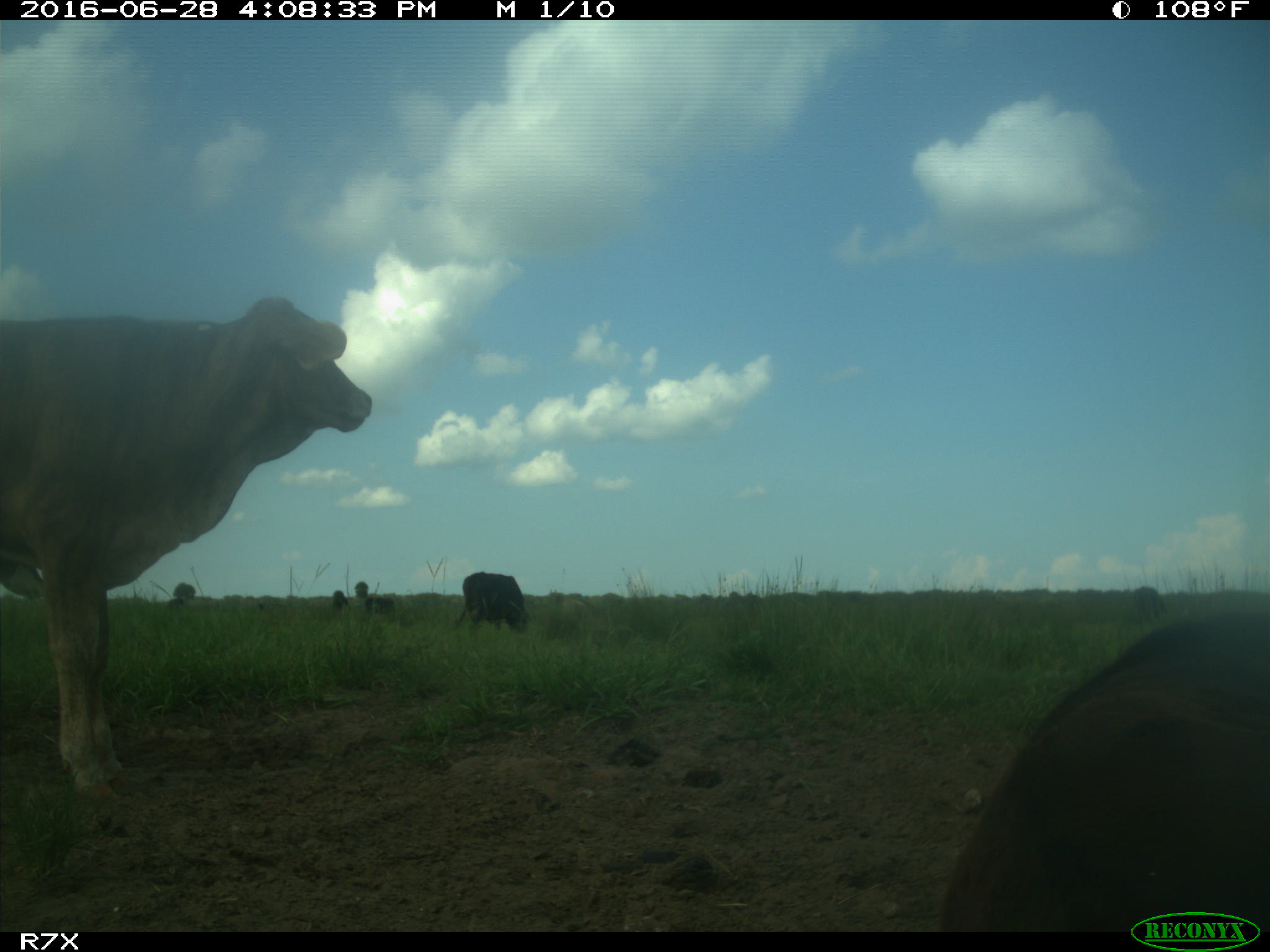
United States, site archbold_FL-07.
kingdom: Animalia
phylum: Chordata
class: Mammalia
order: Artiodactyla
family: Bovidae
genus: Bos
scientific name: Bos taurus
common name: domestic cow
Bos taurus (domestic cow).